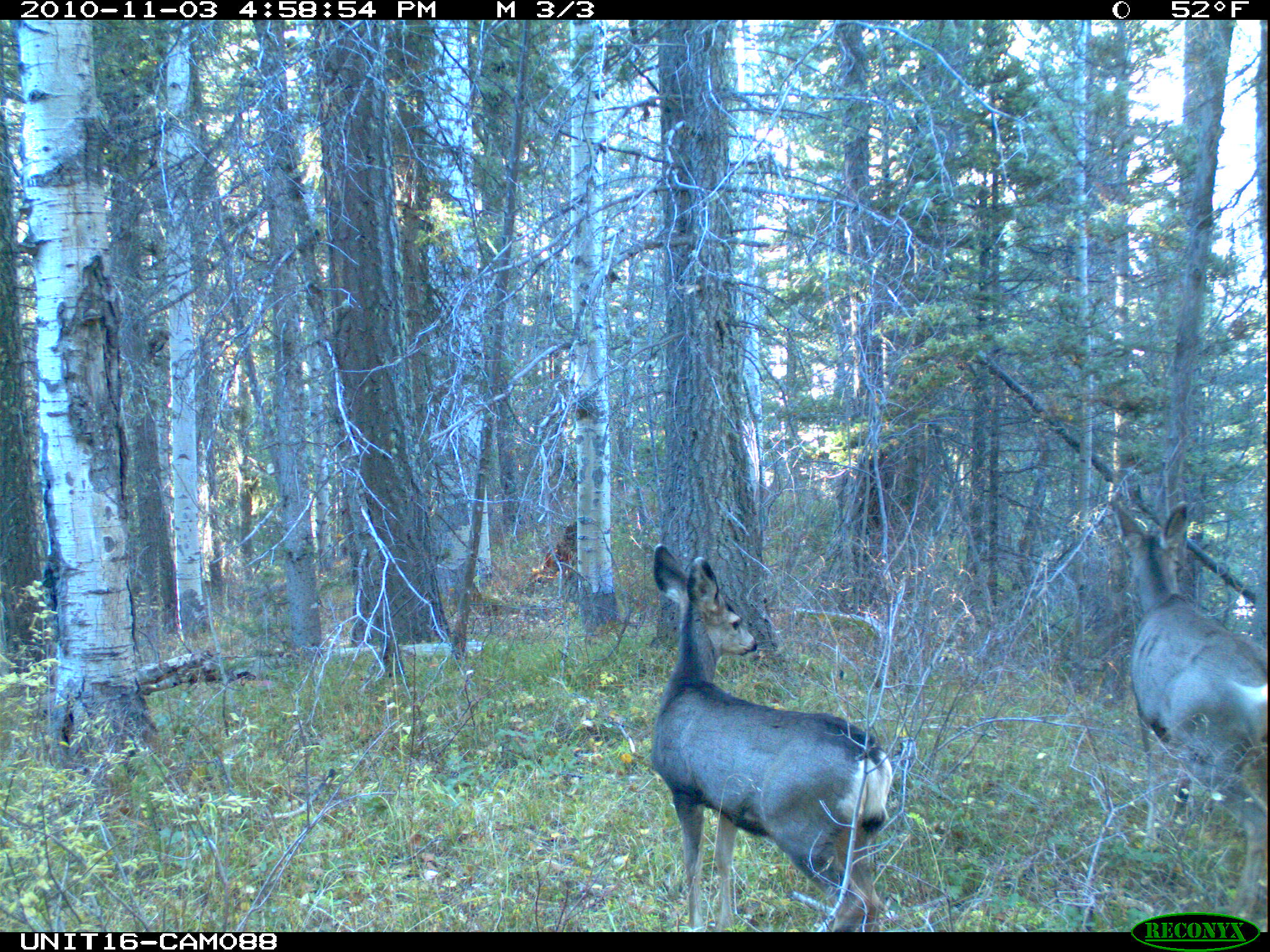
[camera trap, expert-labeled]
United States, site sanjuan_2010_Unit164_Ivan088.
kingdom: Animalia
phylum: Chordata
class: Mammalia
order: Artiodactyla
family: Cervidae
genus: Odocoileus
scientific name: Odocoileus hemionus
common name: mule deer